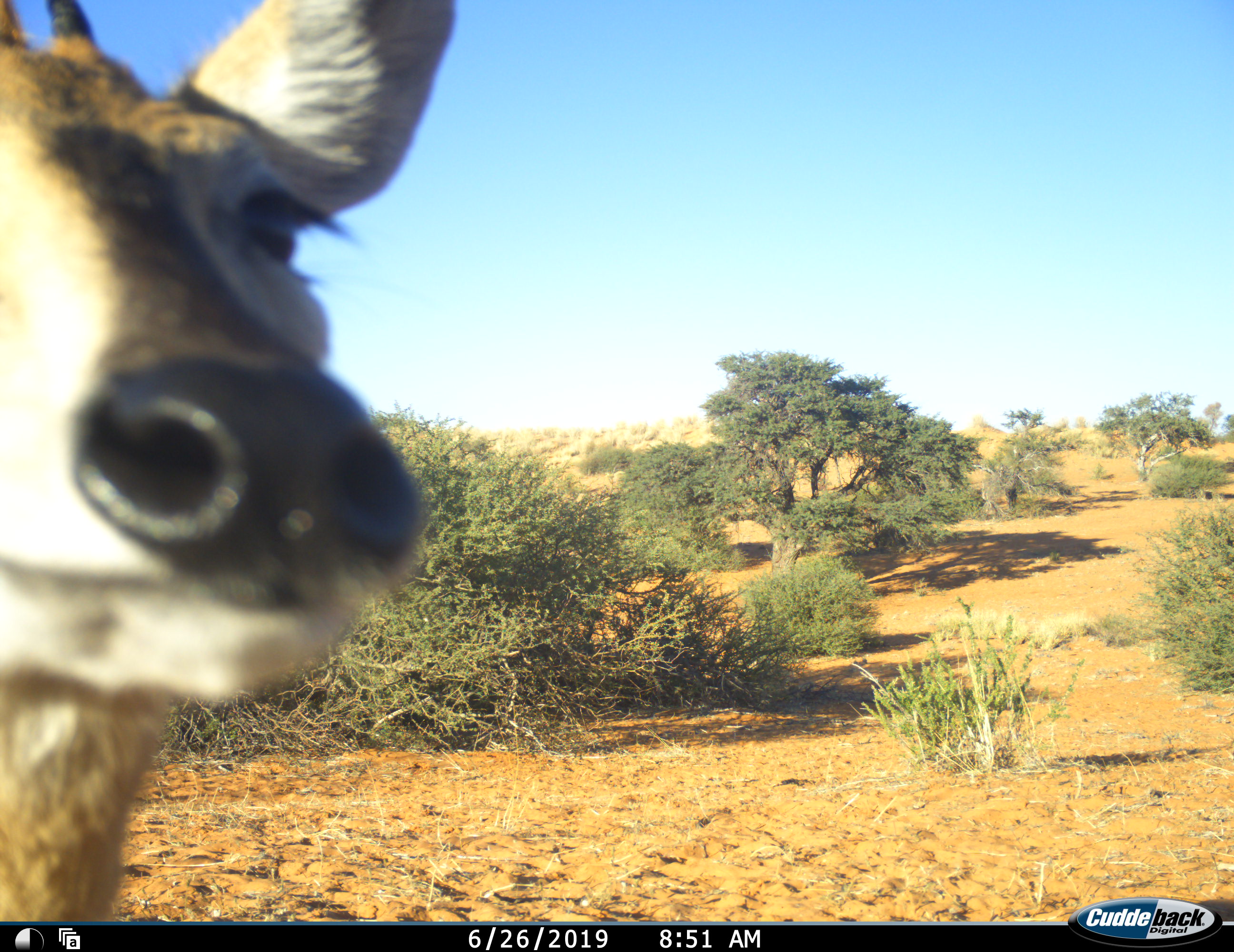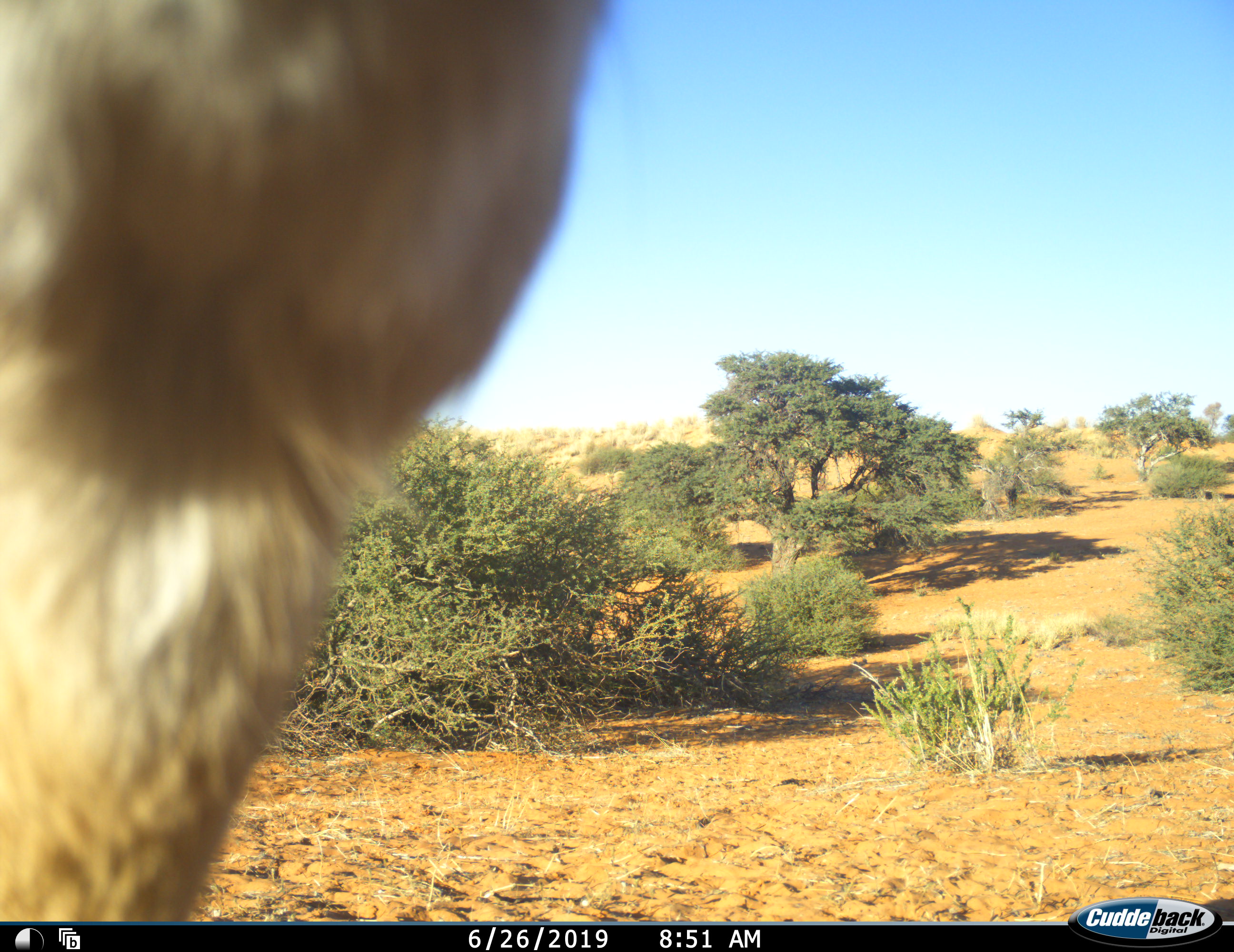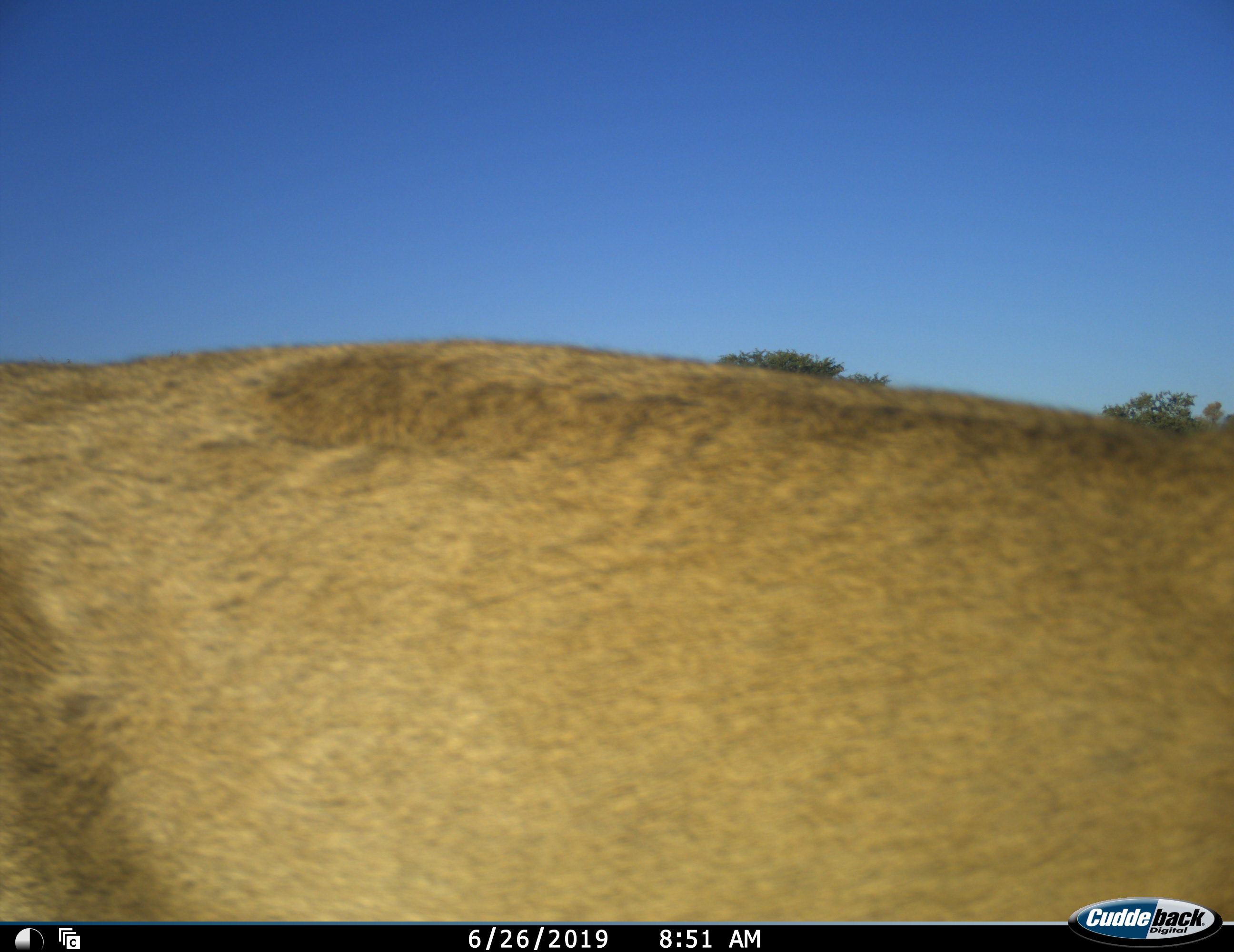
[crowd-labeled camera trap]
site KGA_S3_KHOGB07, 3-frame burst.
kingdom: Animalia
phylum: Chordata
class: Mammalia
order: Artiodactyla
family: Bovidae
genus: Sylvicapra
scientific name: Sylvicapra grimmia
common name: common duiker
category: duikercommongrey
Duikercommongrey (common duiker) (Sylvicapra grimmia), count 1. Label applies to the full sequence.